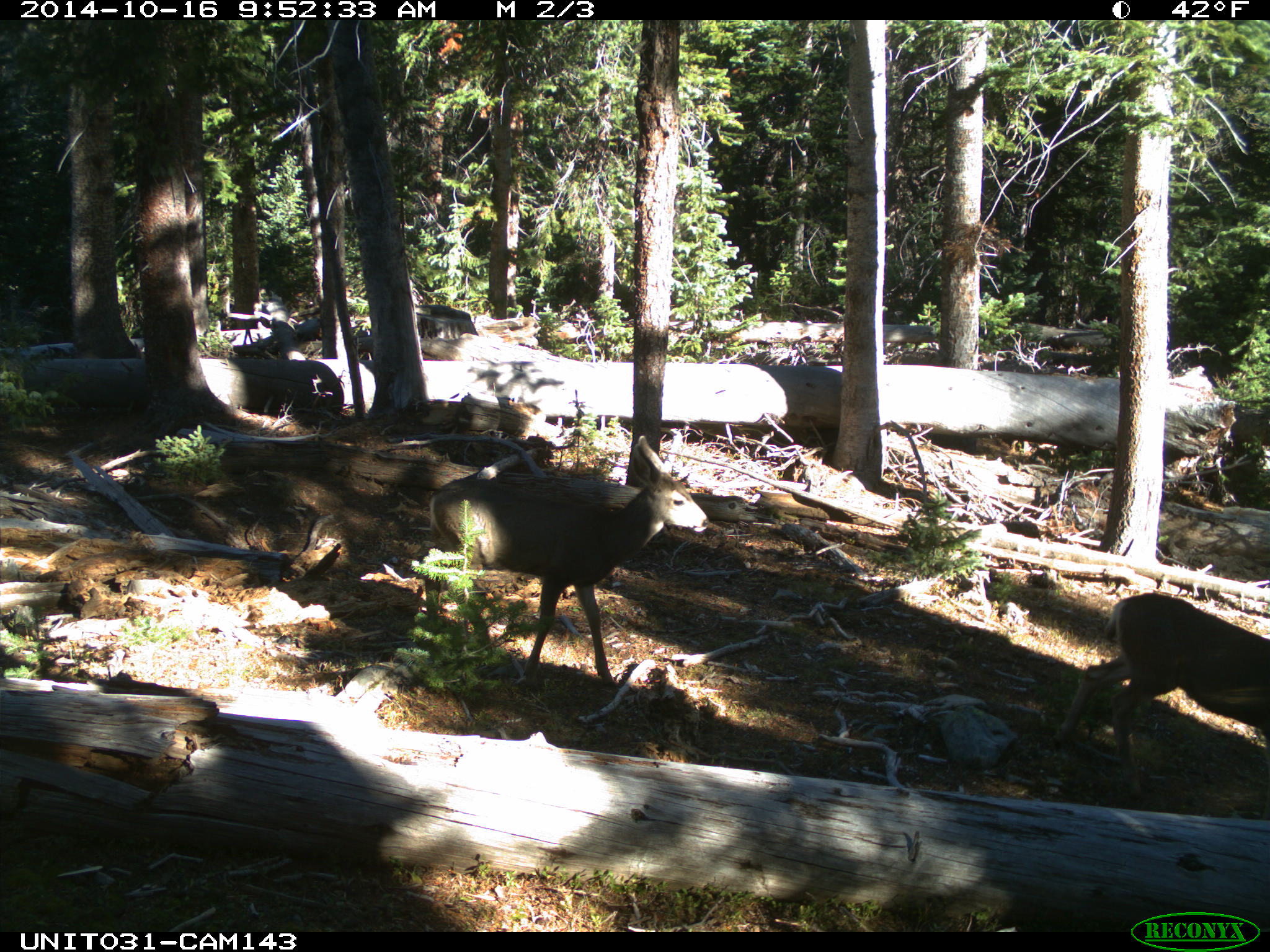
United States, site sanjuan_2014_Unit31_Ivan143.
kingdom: Animalia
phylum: Chordata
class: Mammalia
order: Artiodactyla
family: Cervidae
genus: Odocoileus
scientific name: Odocoileus hemionus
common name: mule deer